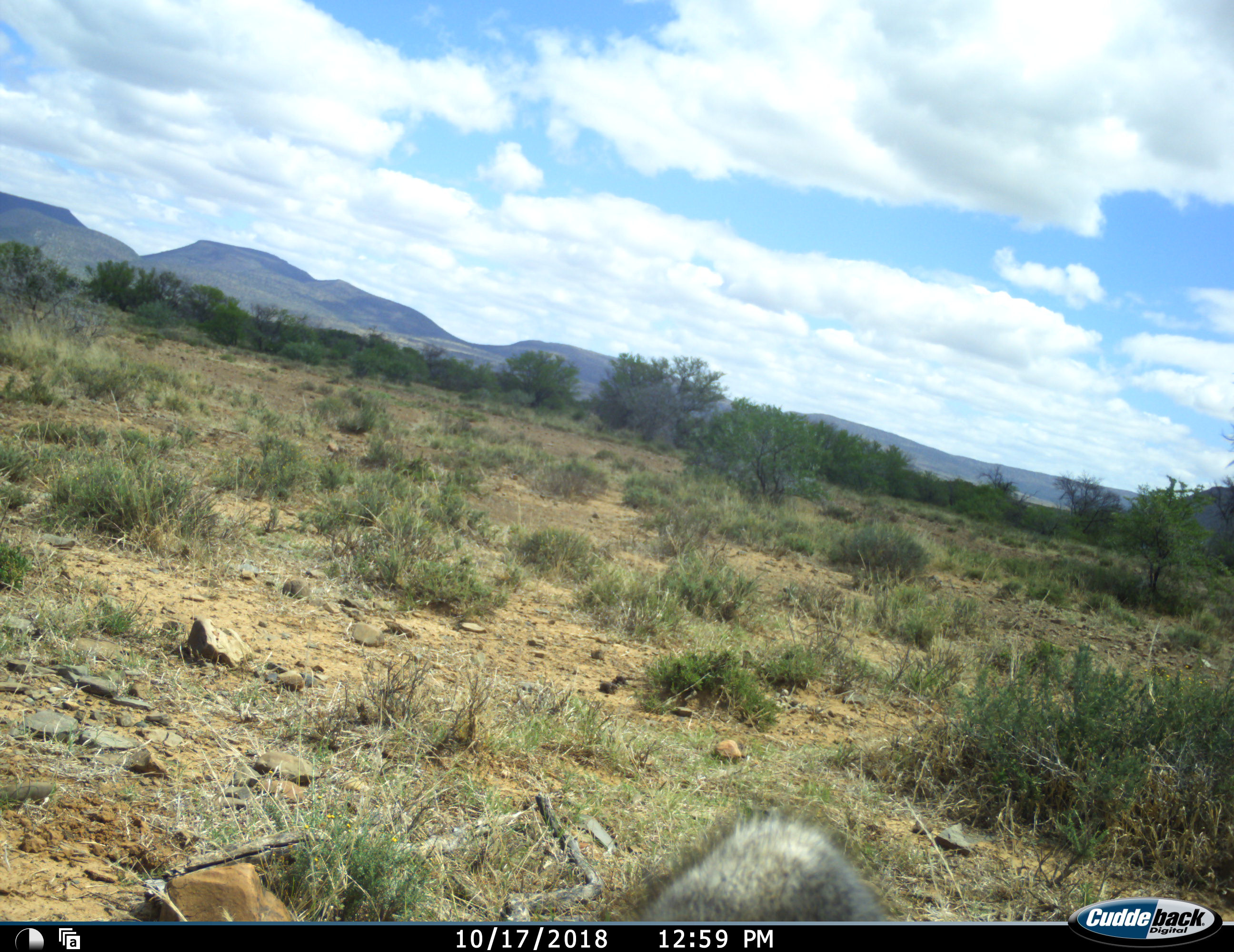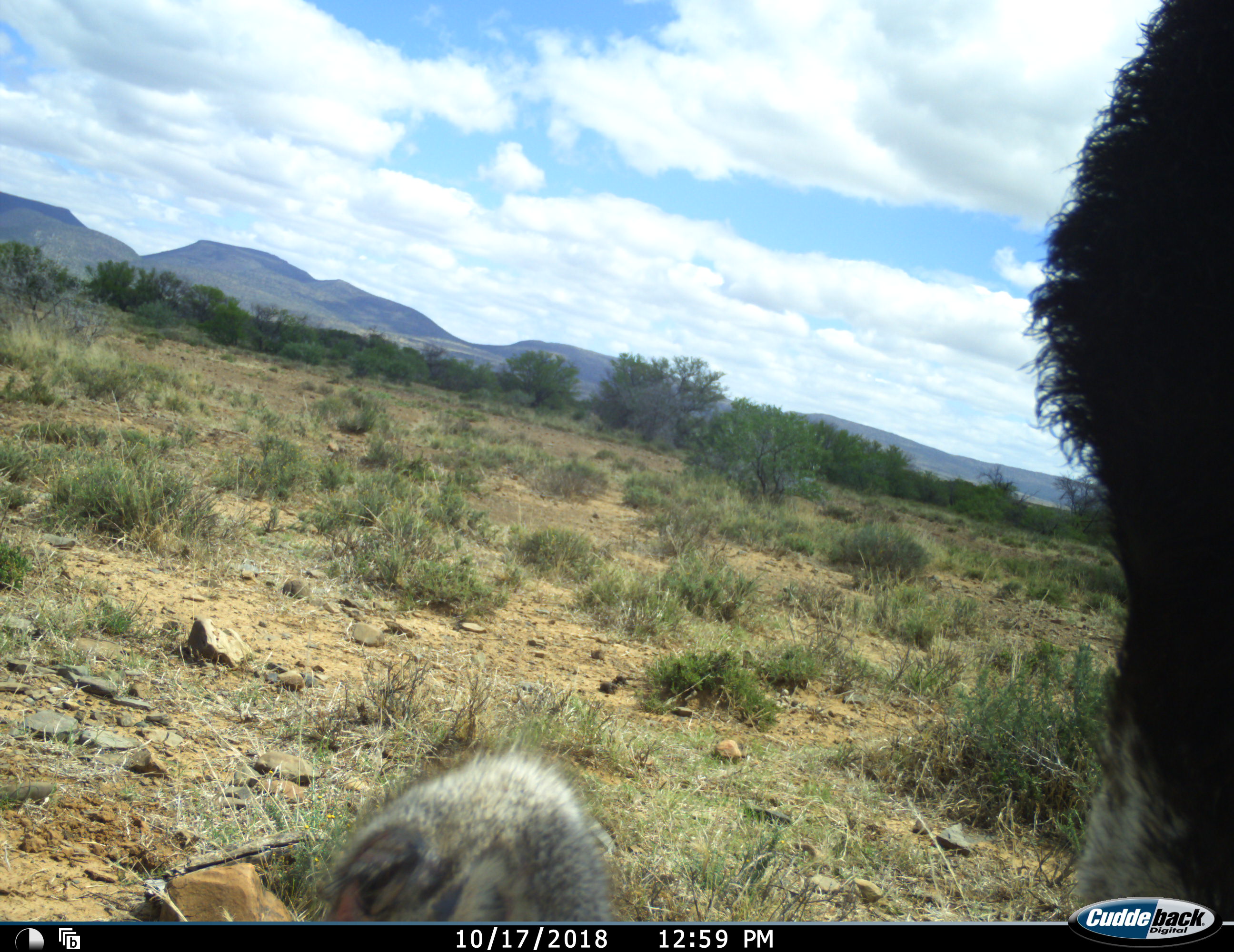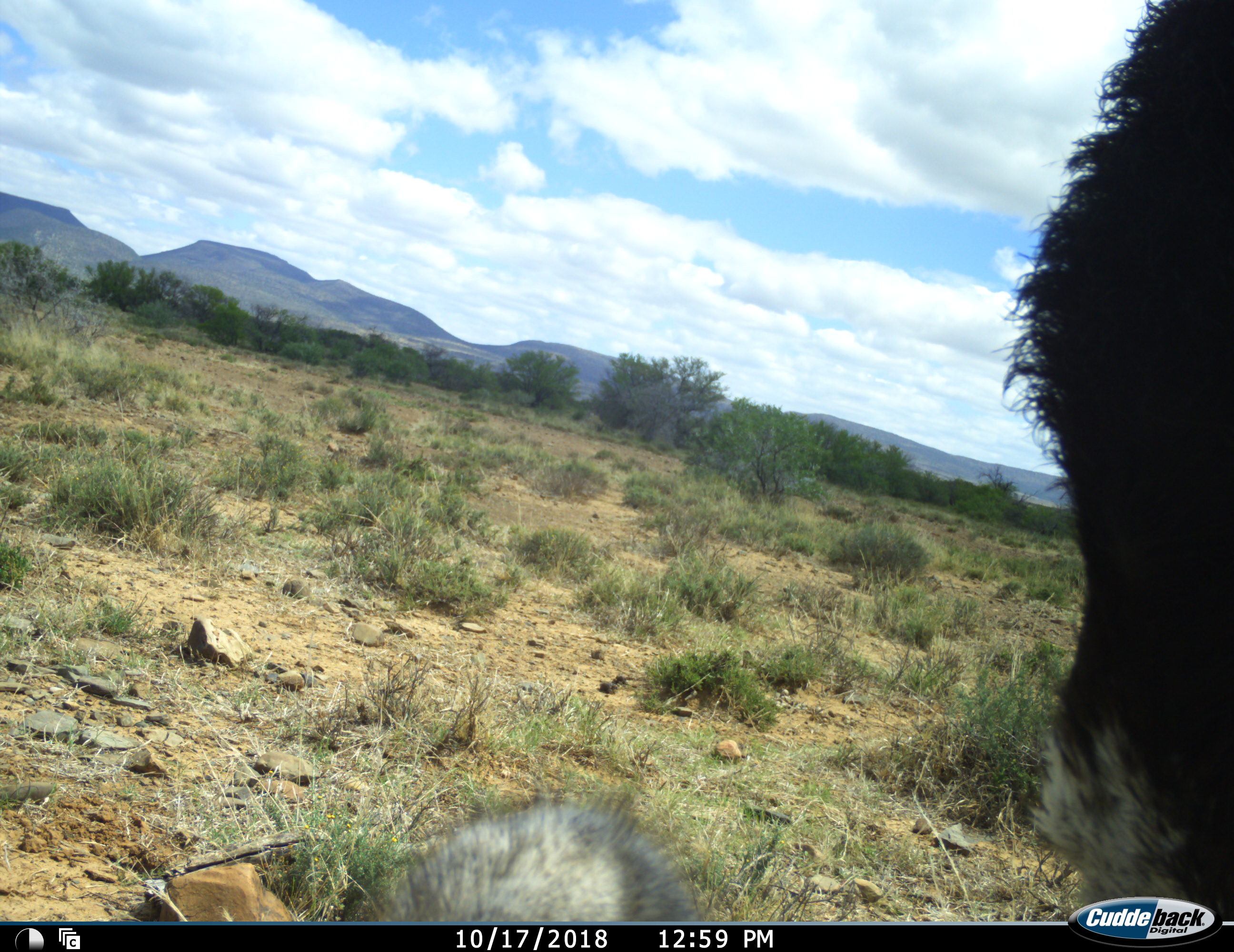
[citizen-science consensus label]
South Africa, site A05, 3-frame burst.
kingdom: Animalia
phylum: Chordata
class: Aves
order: Struthioniformes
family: Struthionidae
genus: Struthio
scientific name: Struthio camelus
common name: ostrich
Ostrich (Struthio camelus), count 1. Behavior (volunteer vote fractions): standing 44%, resting 0%, moving 22%, interacting 0%. Young present (vote fraction): 0%. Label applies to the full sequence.